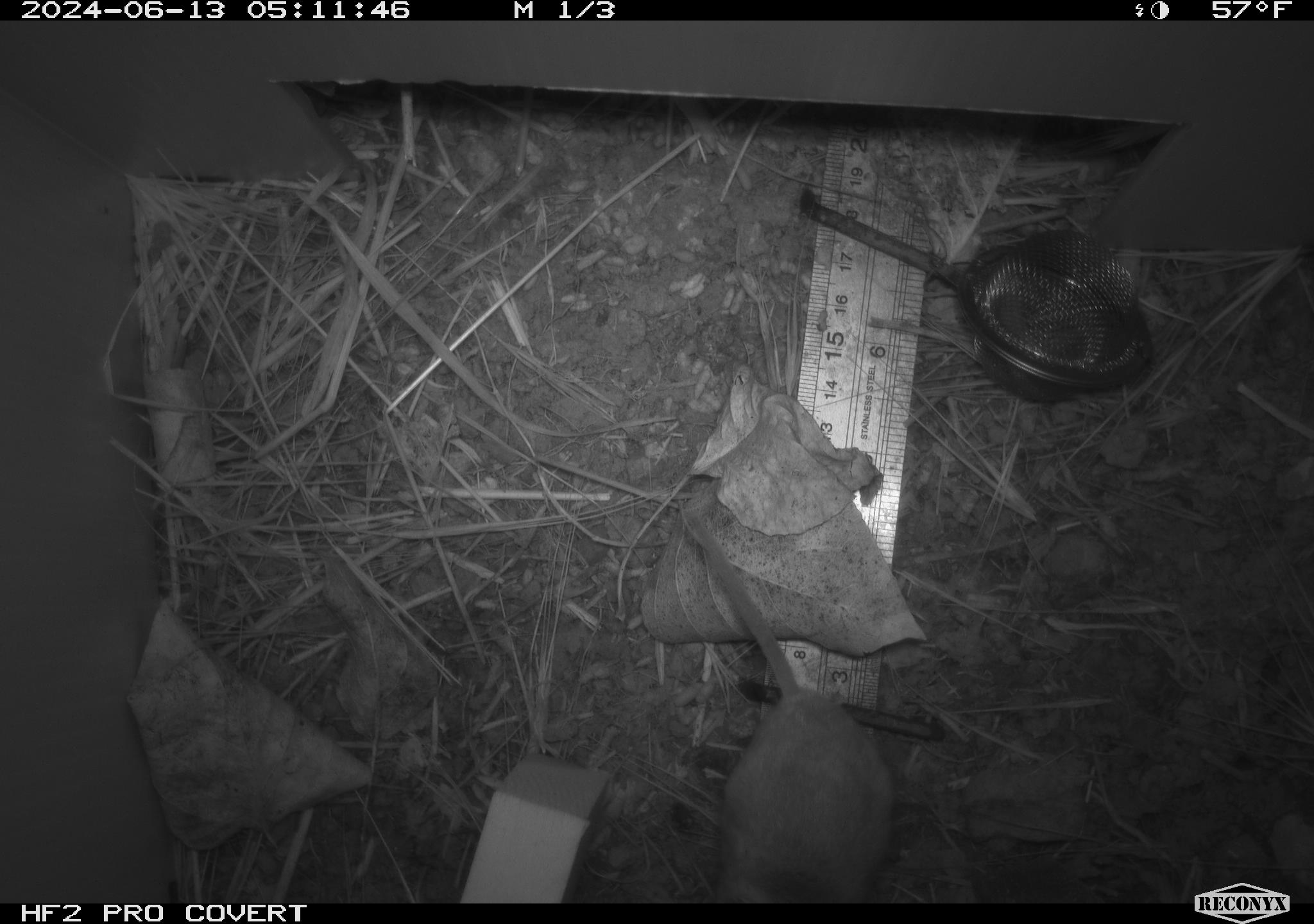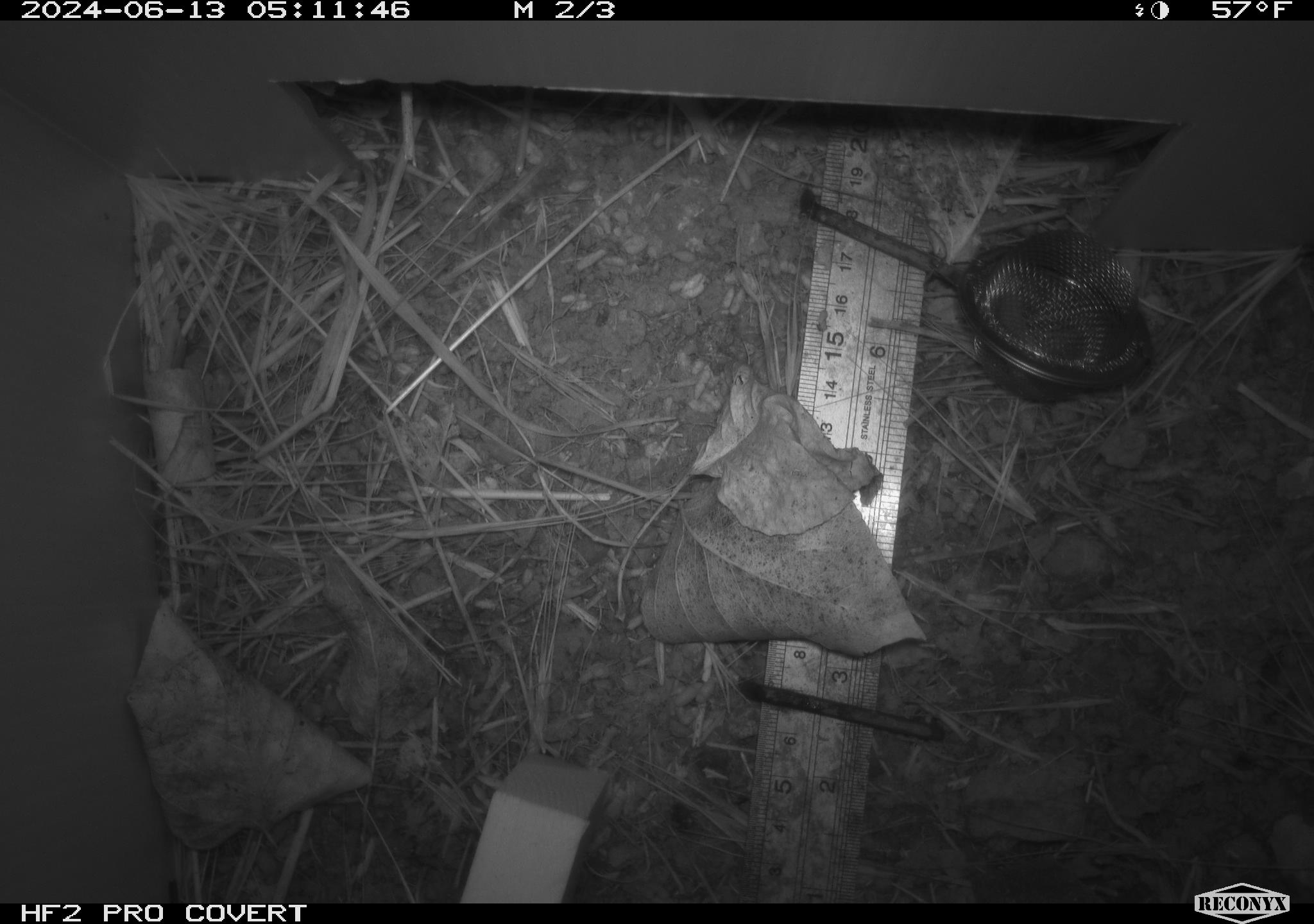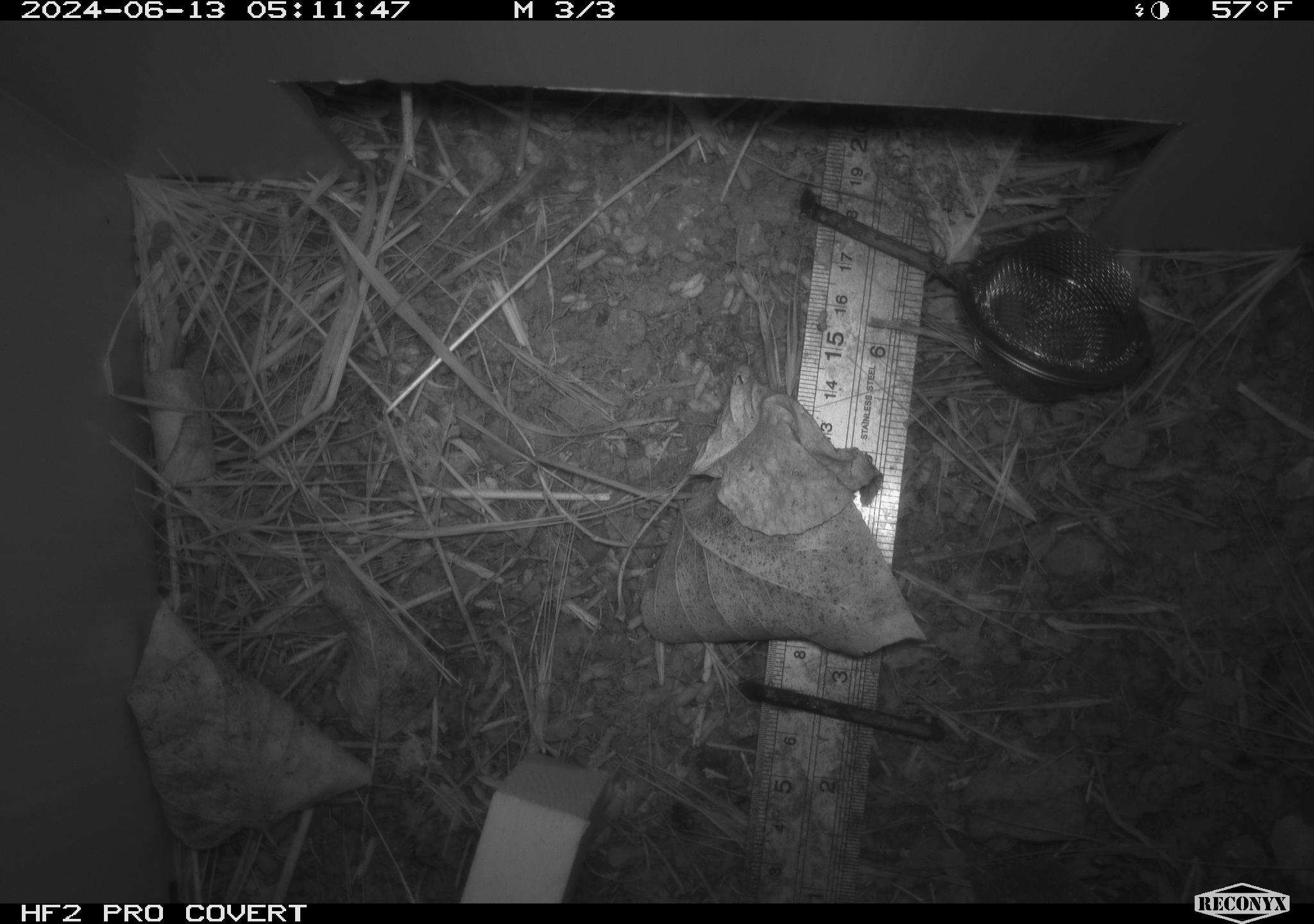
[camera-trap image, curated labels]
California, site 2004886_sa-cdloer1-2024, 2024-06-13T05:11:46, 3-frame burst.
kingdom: Animalia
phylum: Chordata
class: Mammalia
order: Rodentia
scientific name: Rodentia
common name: mouse species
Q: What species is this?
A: Mouse species (Rodentia).